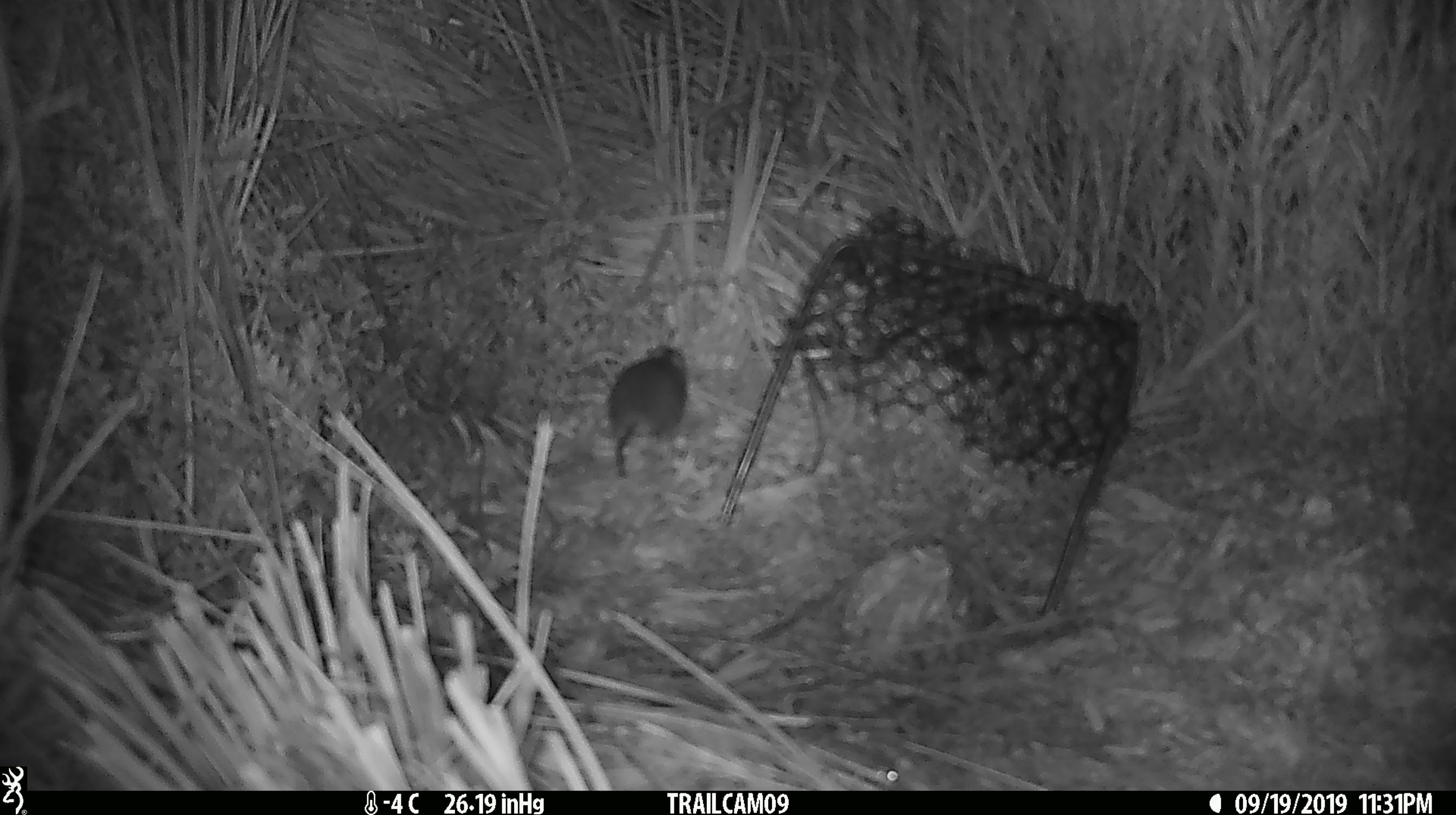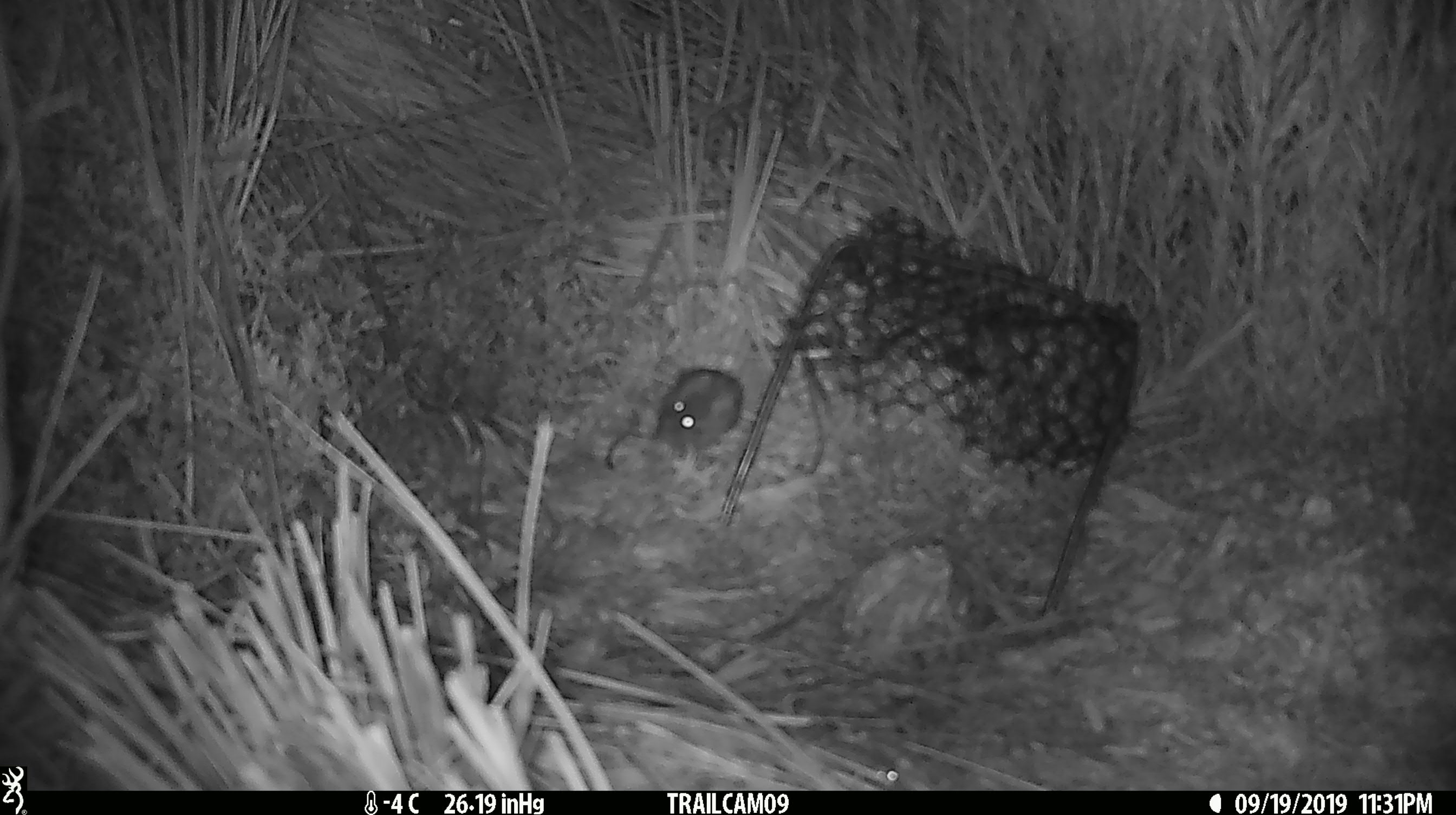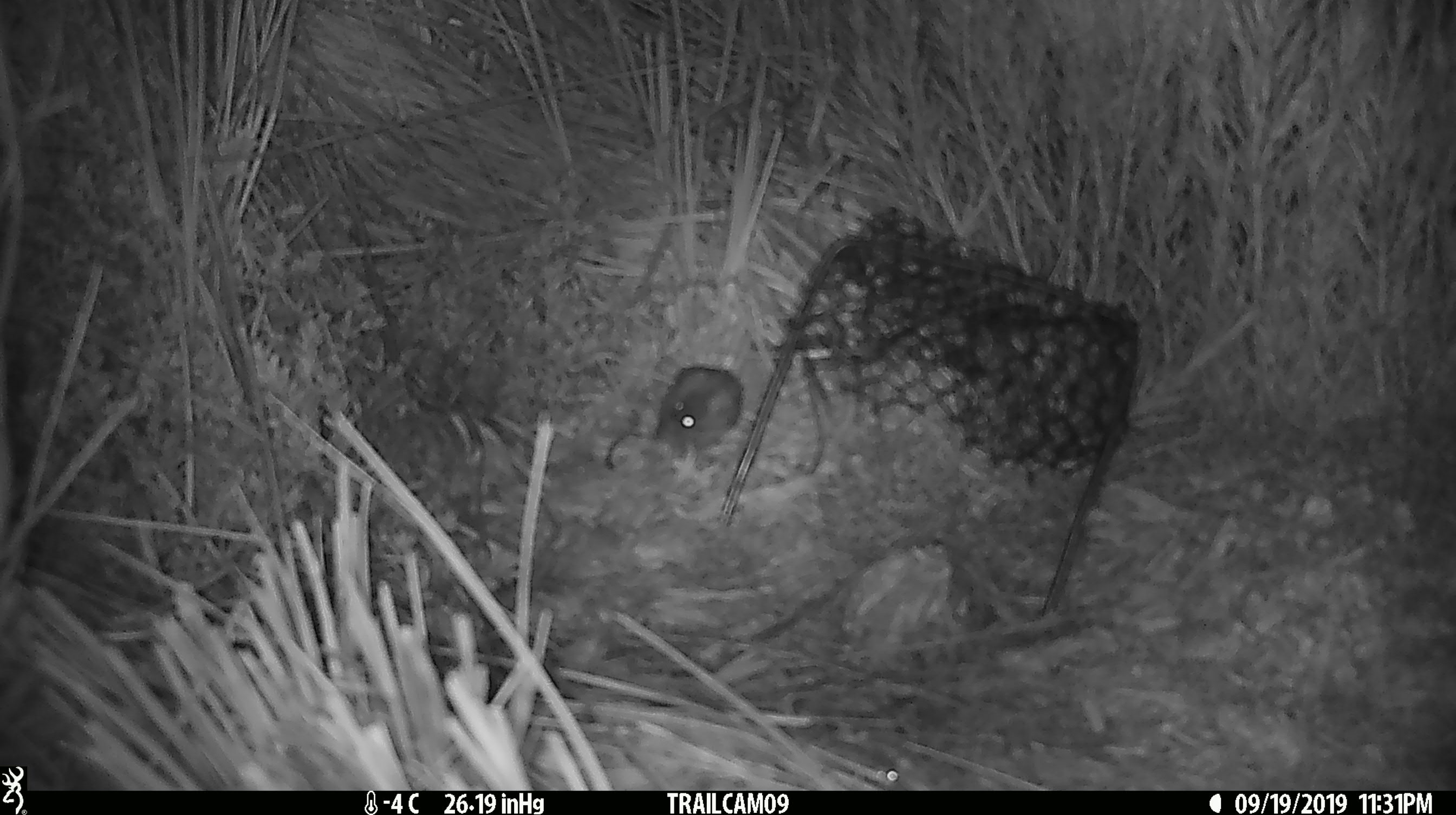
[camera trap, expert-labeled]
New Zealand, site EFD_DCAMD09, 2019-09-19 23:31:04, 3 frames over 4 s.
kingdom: Animalia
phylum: Chordata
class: Mammalia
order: Rodentia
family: Muridae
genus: Mus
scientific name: Mus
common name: mouse